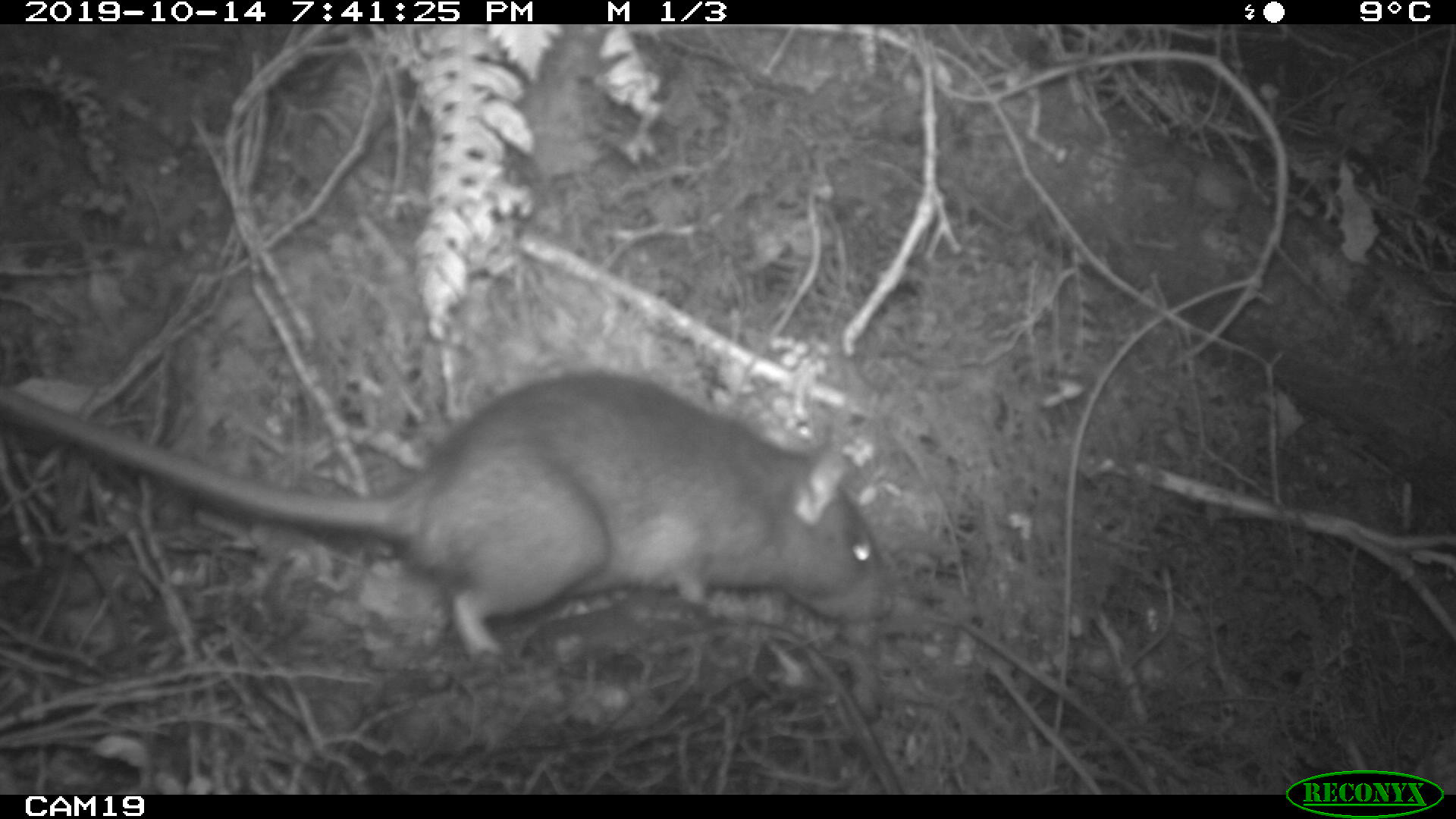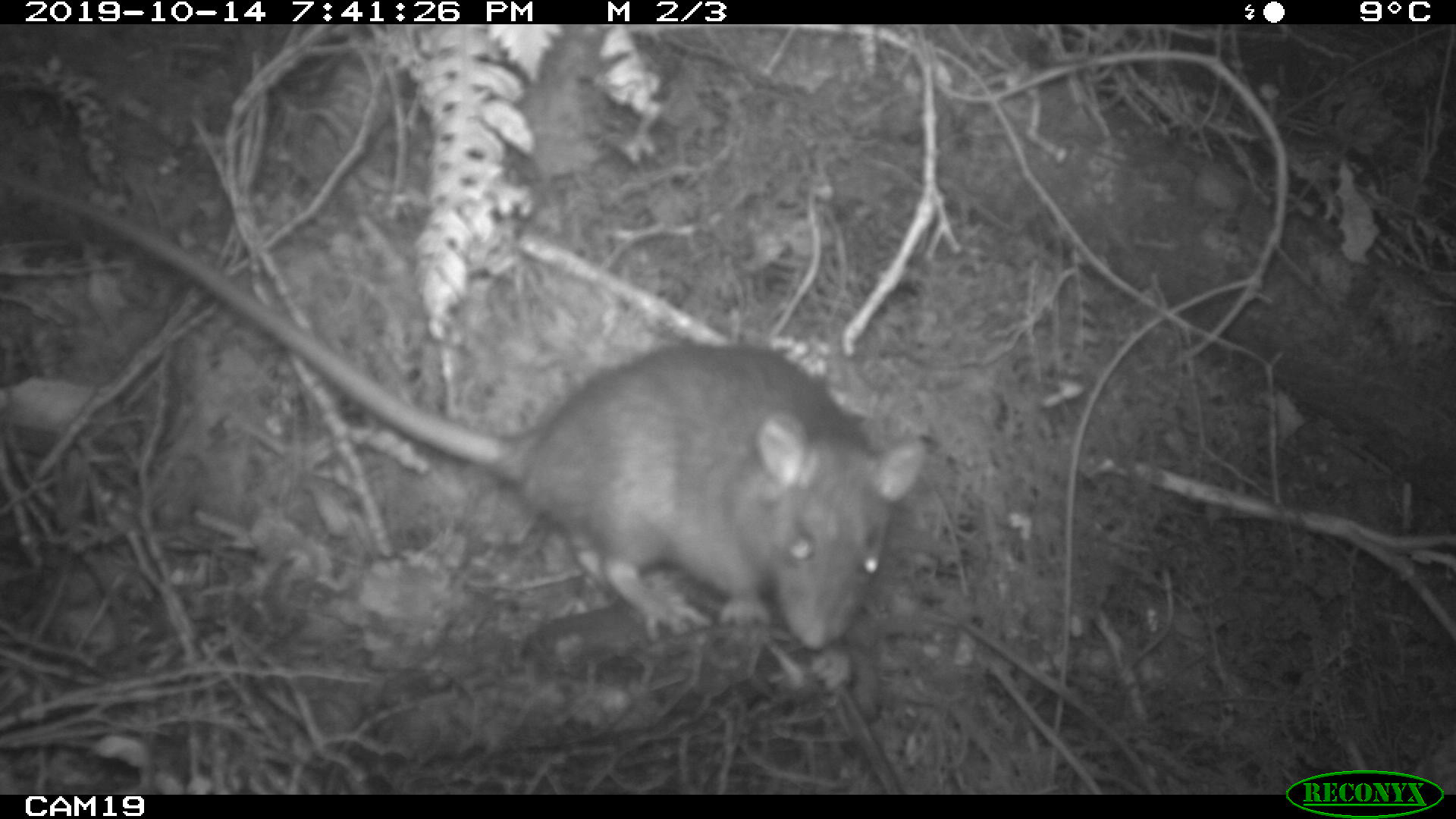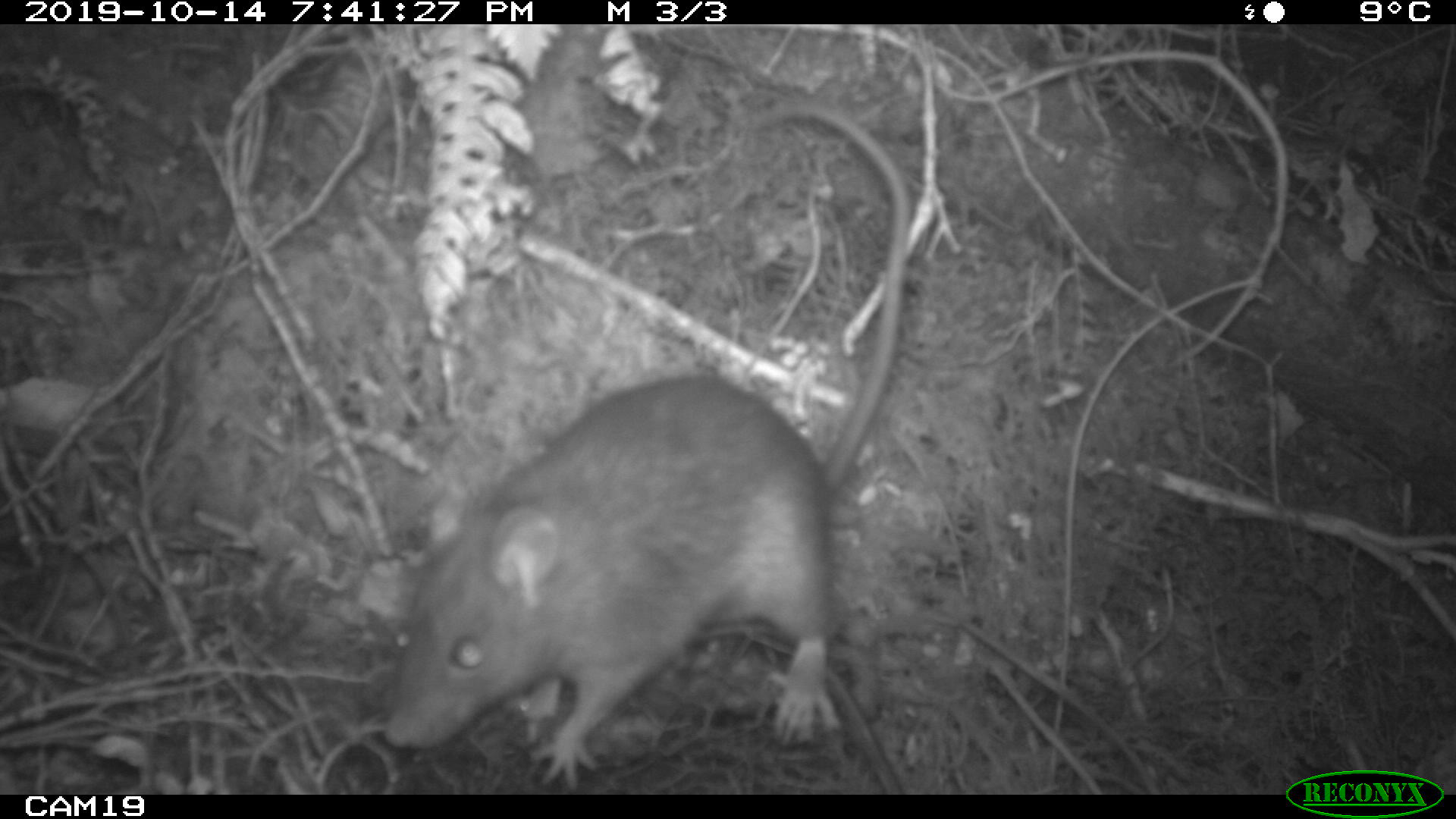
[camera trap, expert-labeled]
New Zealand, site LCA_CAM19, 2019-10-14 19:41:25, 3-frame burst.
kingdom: Animalia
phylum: Chordata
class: Mammalia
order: Rodentia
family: Muridae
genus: Rattus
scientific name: Rattus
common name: rat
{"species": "rat (Rattus)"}